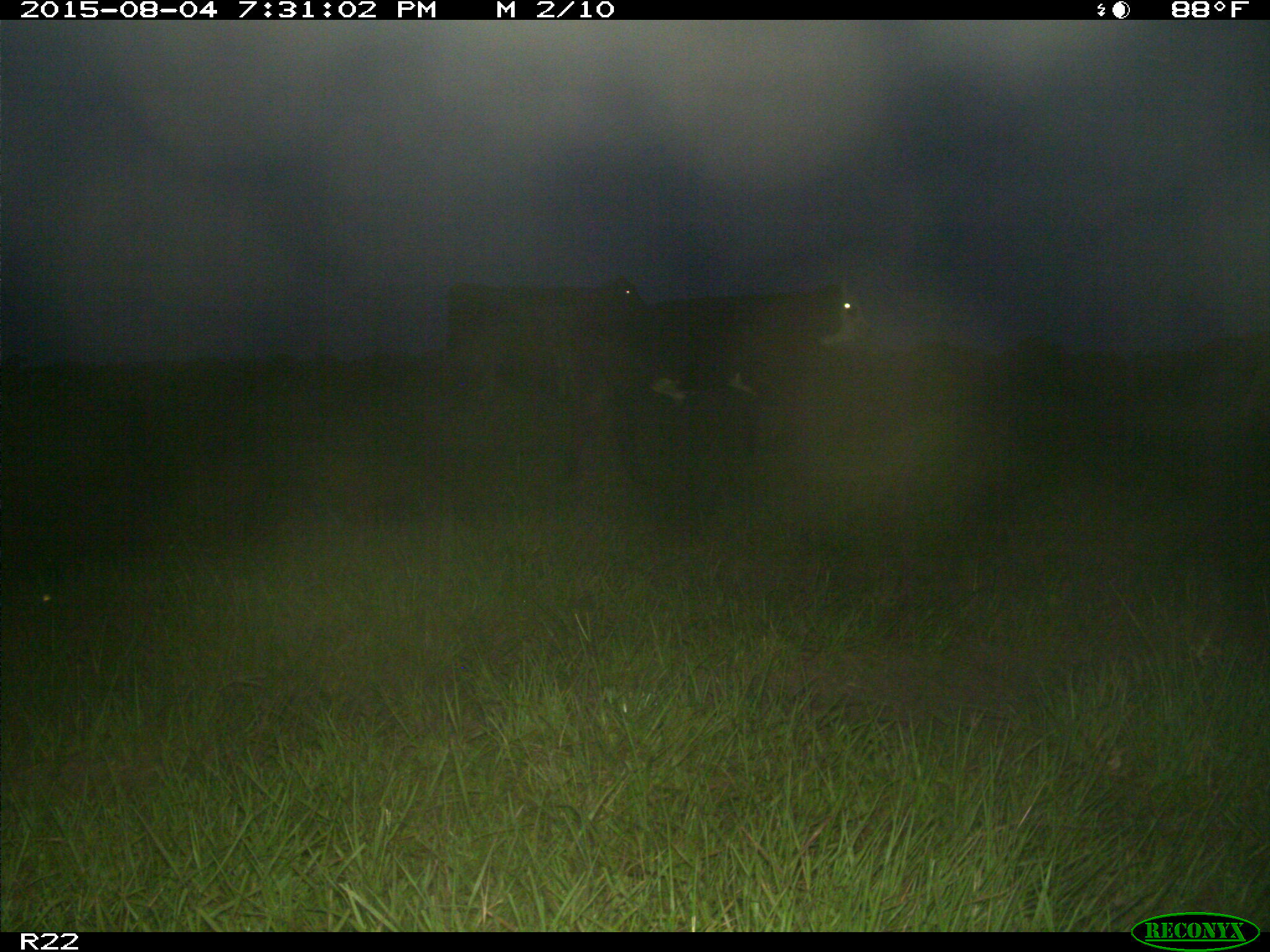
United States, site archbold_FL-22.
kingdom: Animalia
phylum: Chordata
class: Mammalia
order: Artiodactyla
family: Bovidae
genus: Bos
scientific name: Bos taurus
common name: domestic cow